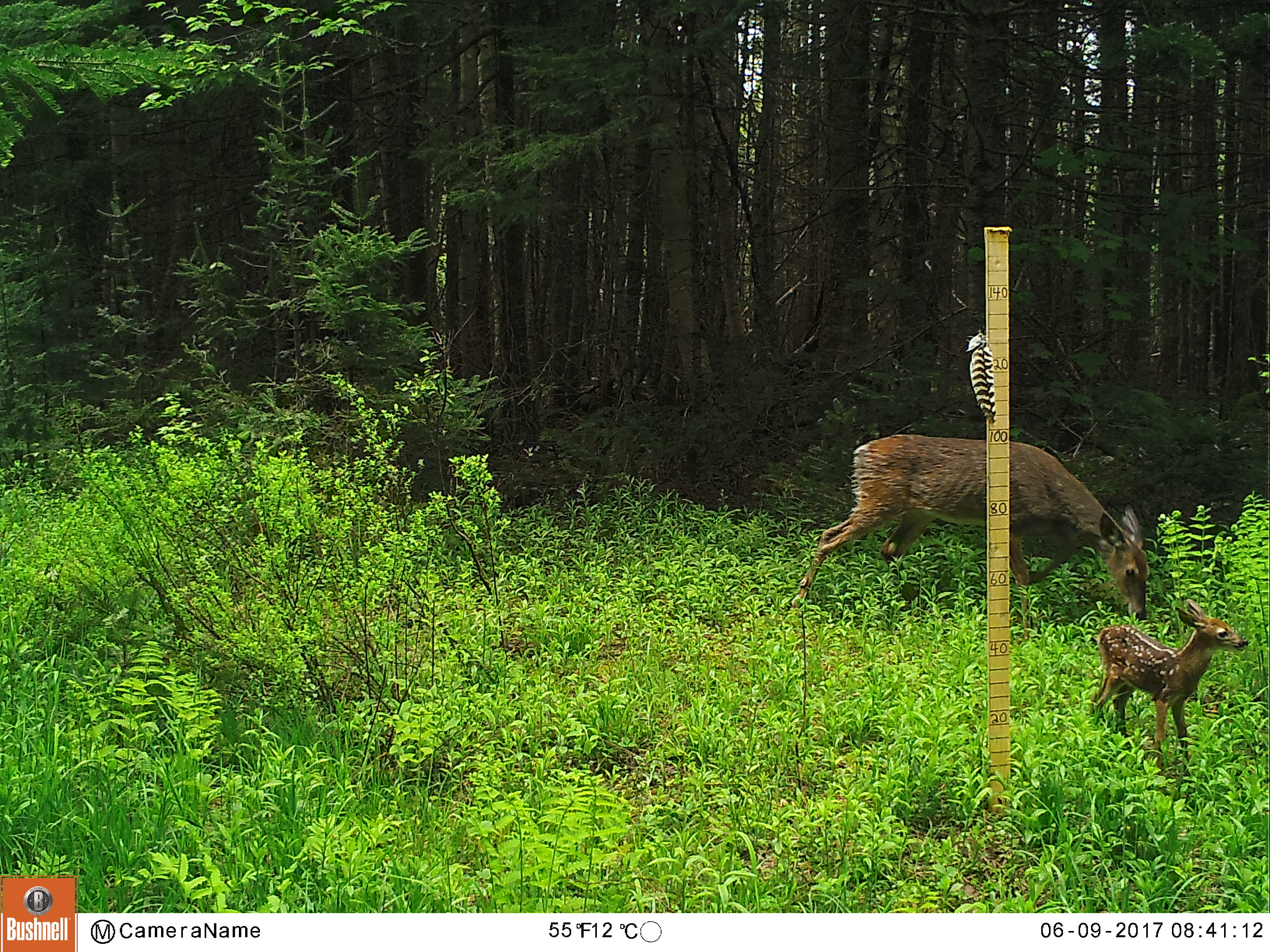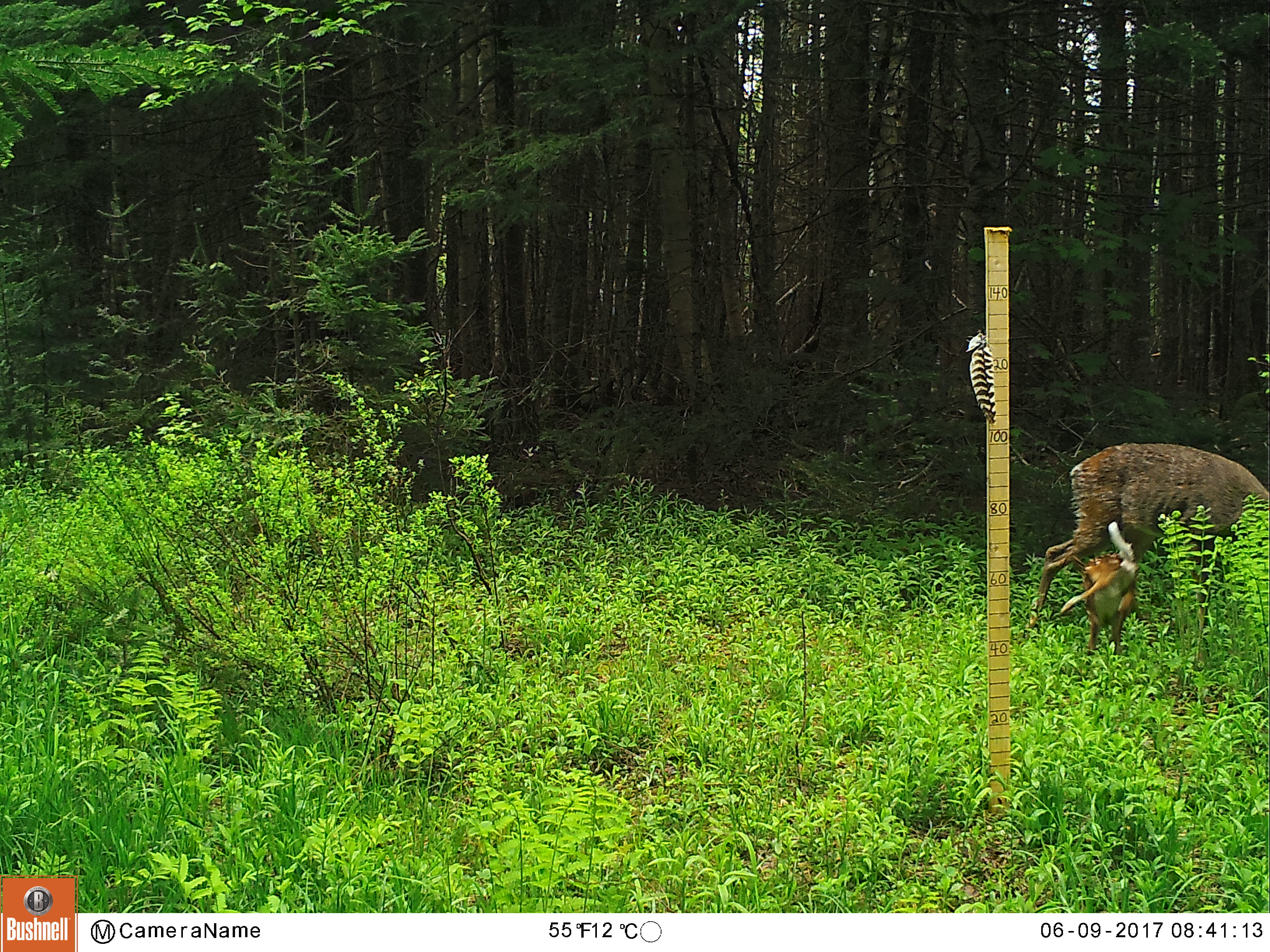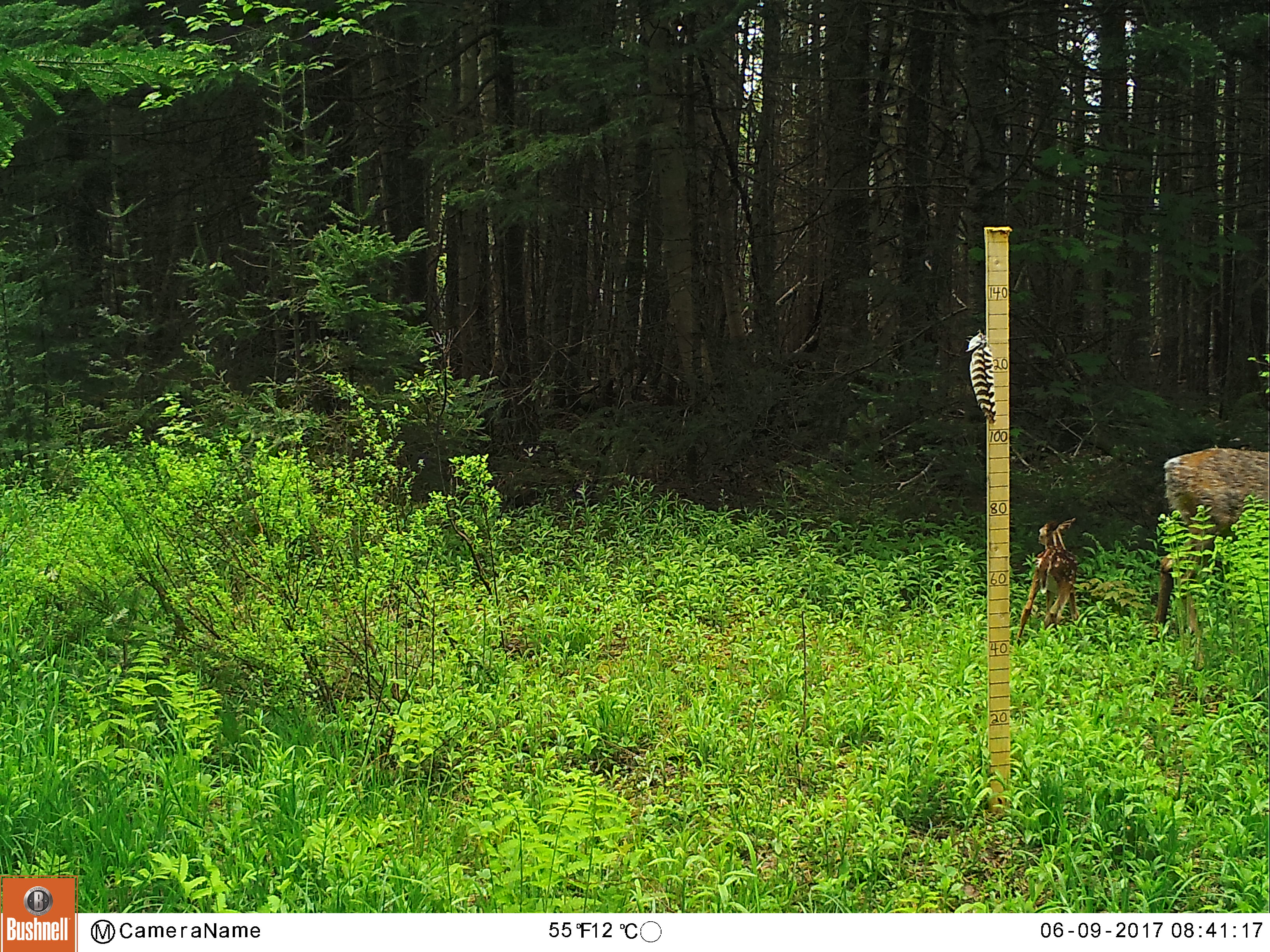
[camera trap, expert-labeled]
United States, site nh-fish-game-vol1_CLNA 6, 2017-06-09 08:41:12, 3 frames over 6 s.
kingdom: Animalia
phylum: Chordata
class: Mammalia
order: Artiodactyla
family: Cervidae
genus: Odocoileus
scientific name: Odocoileus virginianus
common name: white-tailed deer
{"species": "white-tailed deer (Odocoileus virginianus)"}